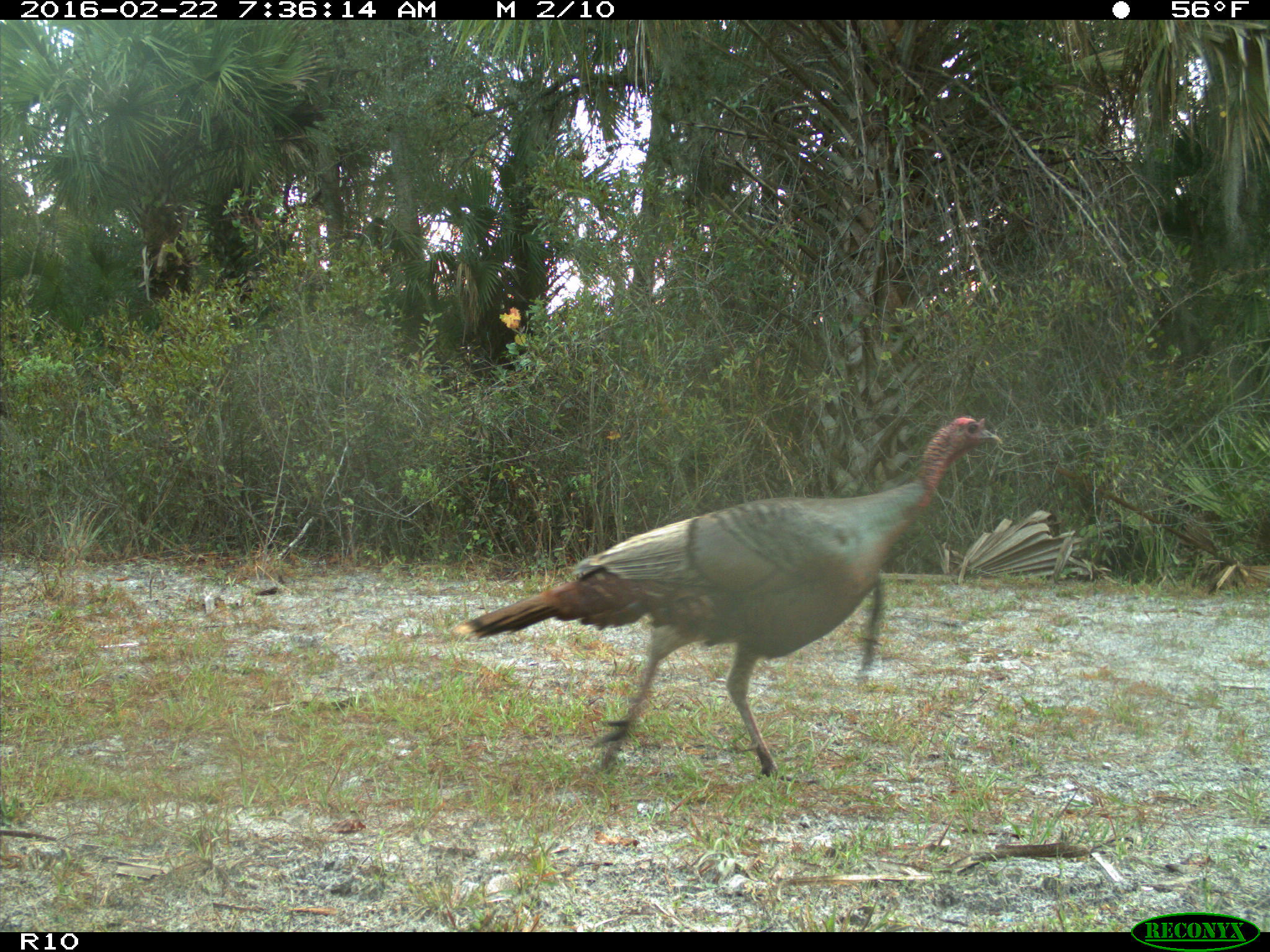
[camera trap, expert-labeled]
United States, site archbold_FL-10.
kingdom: Animalia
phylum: Chordata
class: Aves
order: Galliformes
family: Phasianidae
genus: Meleagris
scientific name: Meleagris gallopavo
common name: wild turkey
Meleagris gallopavo (wild turkey).